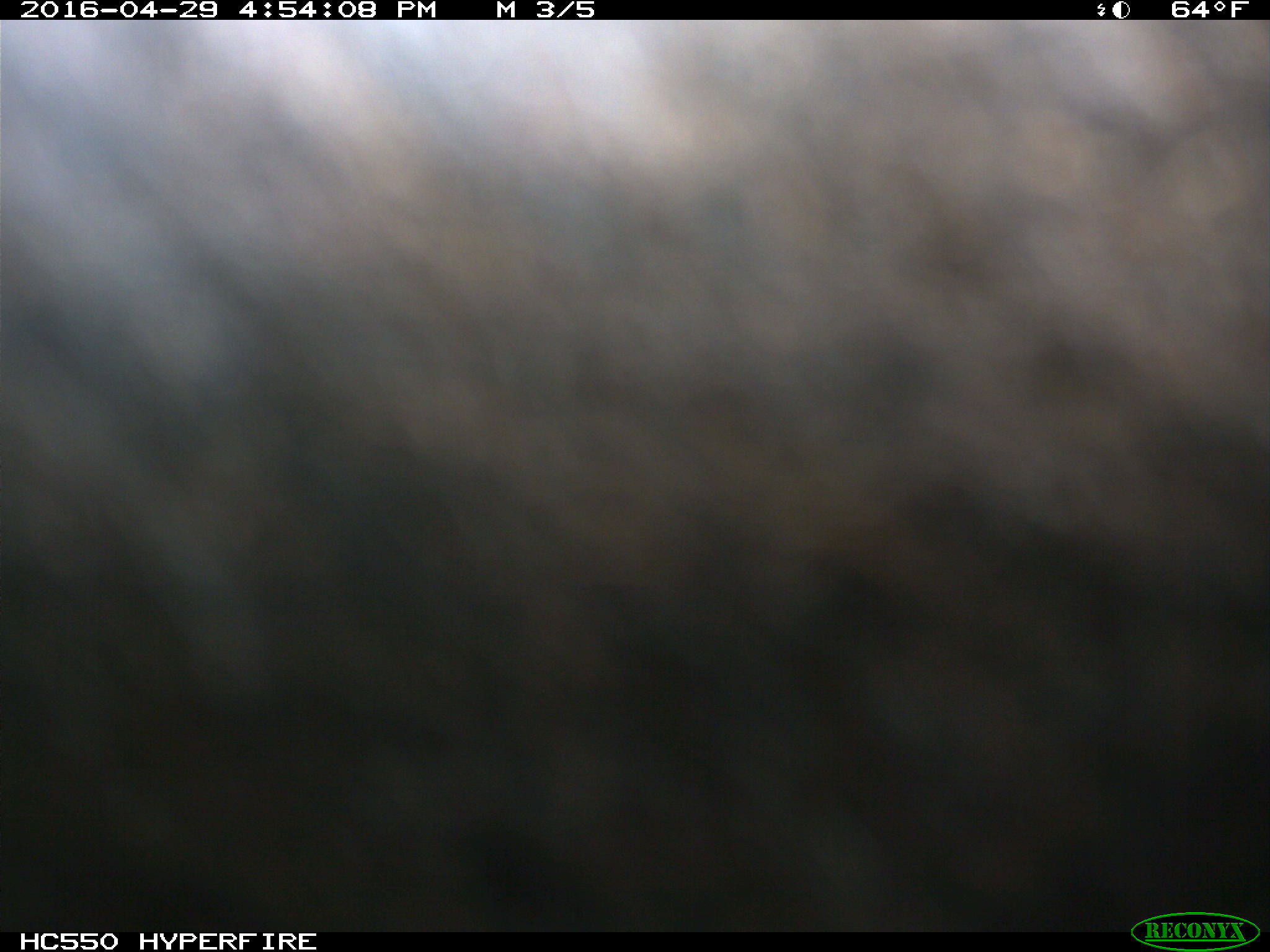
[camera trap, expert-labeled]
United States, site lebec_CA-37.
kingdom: Animalia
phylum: Chordata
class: Mammalia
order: Artiodactyla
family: Bovidae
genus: Bos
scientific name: Bos taurus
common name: domestic cow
Bos taurus (domestic cow).